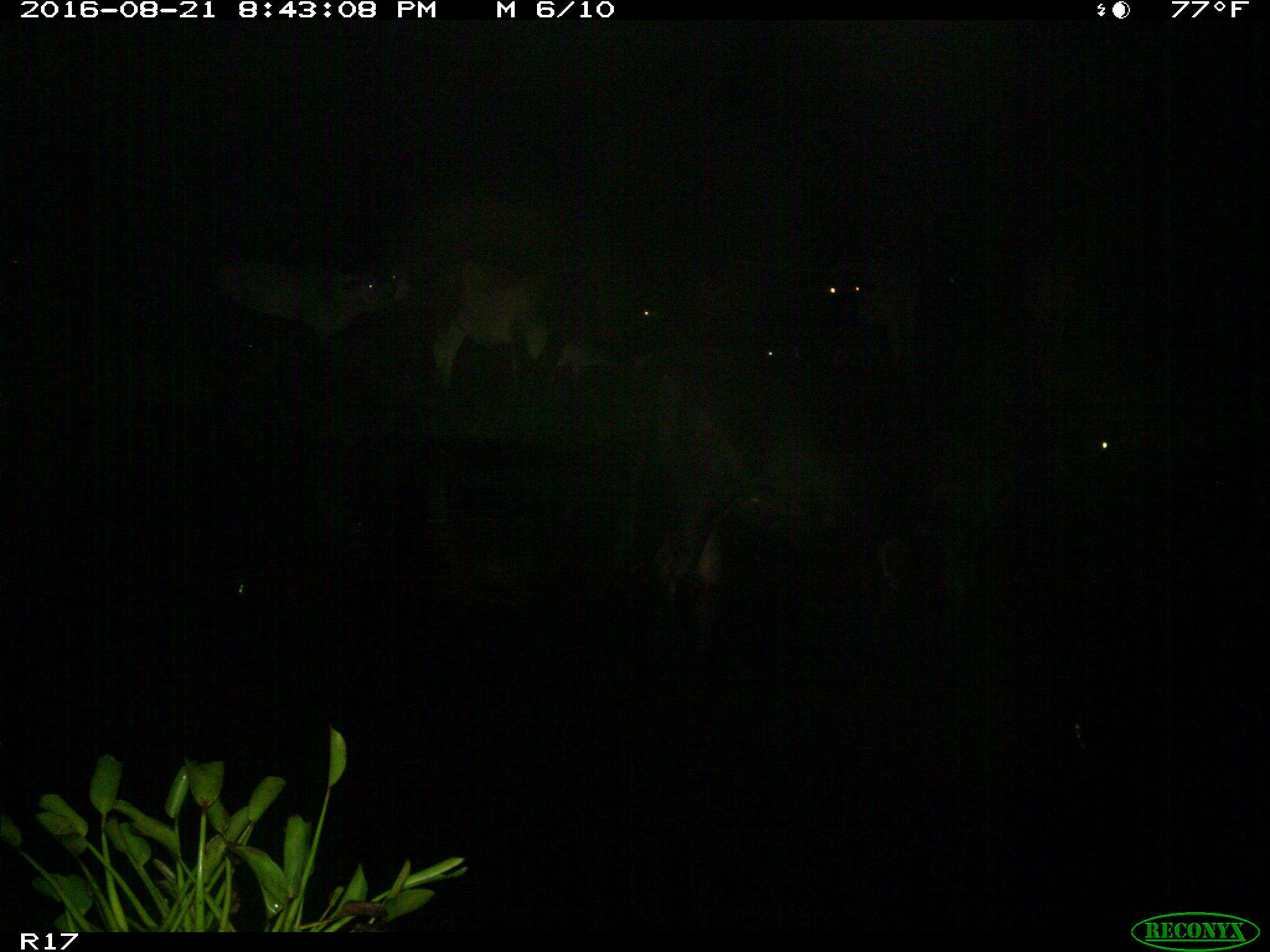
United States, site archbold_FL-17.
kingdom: Animalia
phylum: Chordata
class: Mammalia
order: Artiodactyla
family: Bovidae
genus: Bos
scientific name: Bos taurus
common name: domestic cow